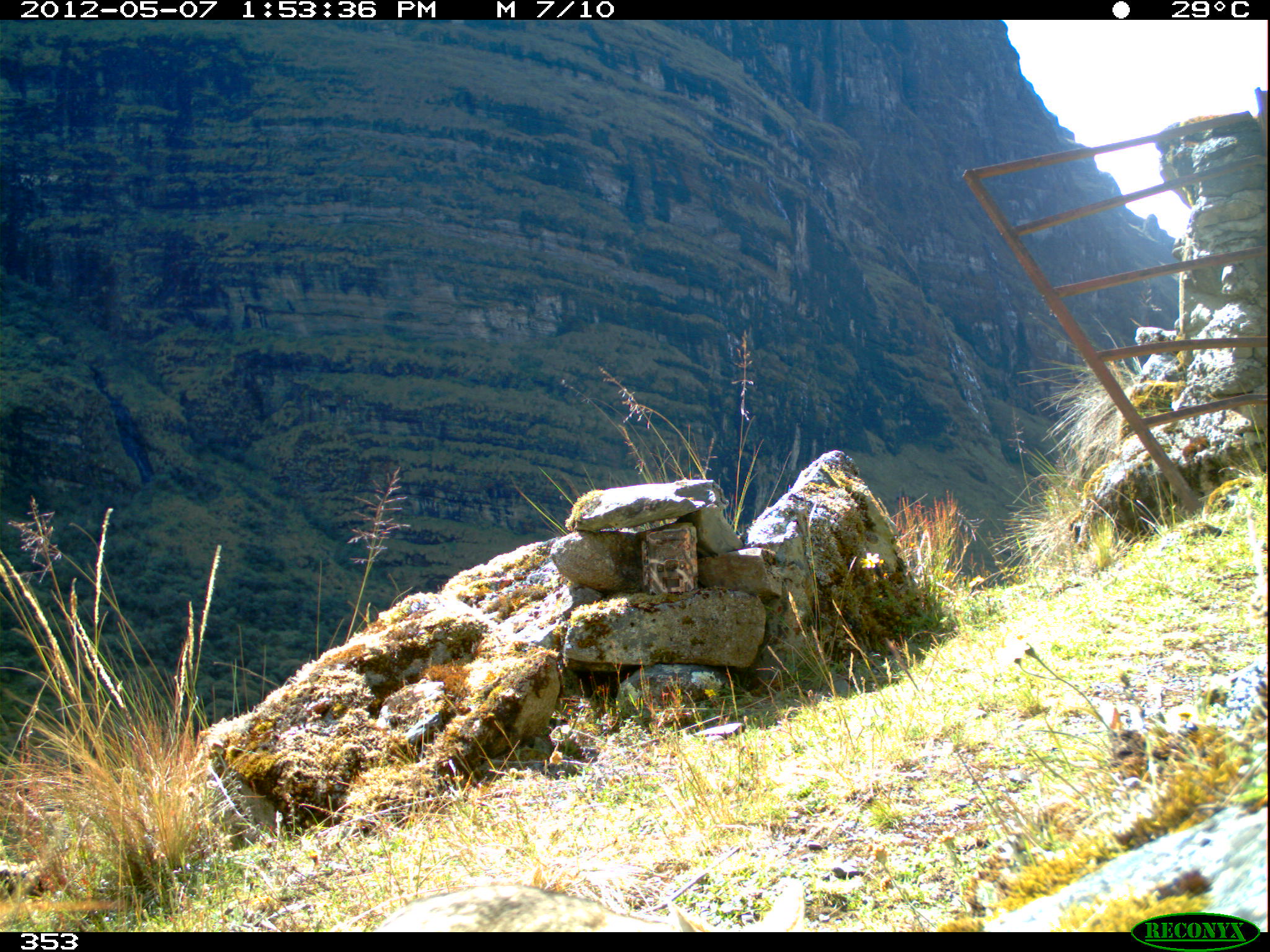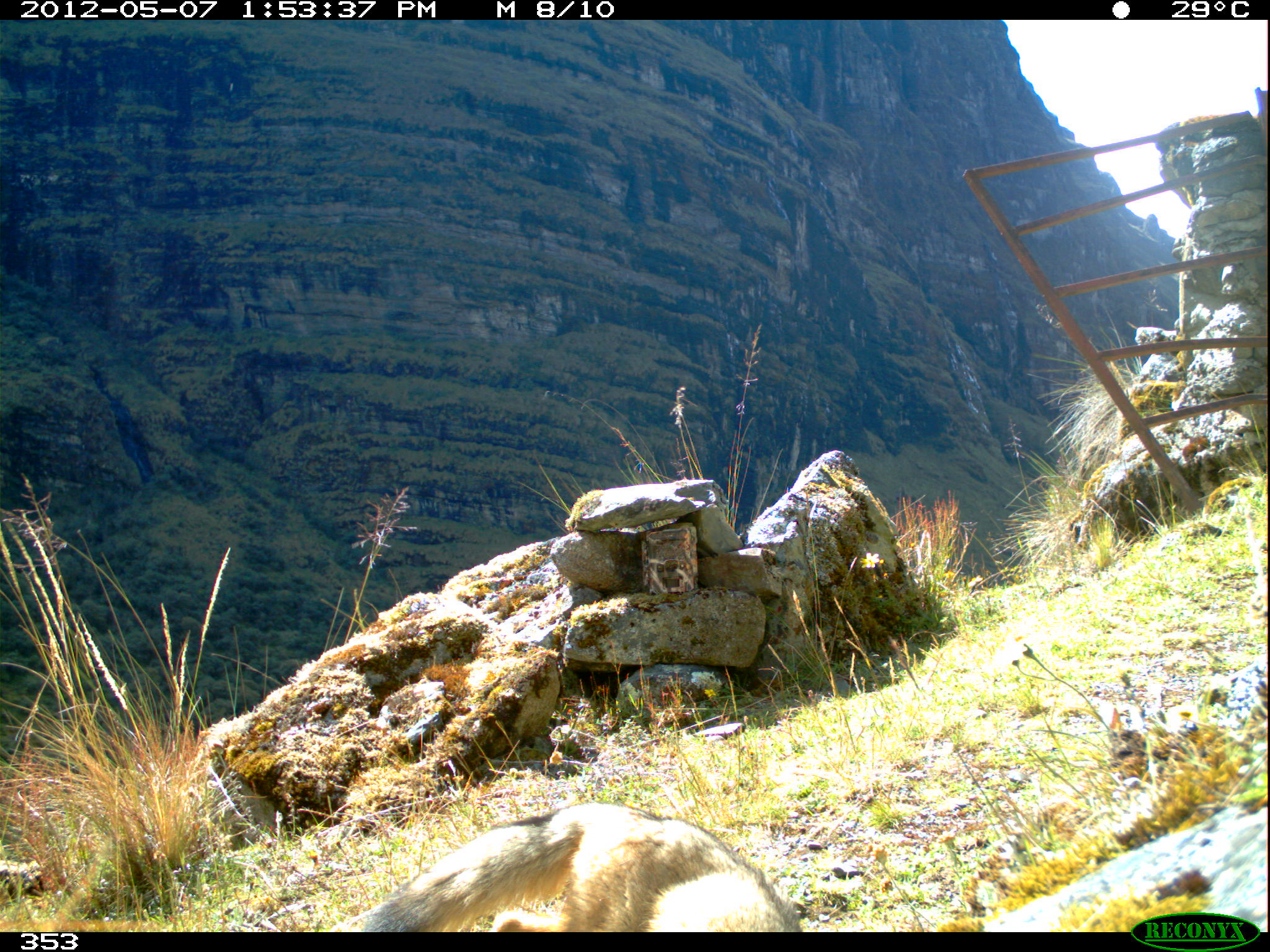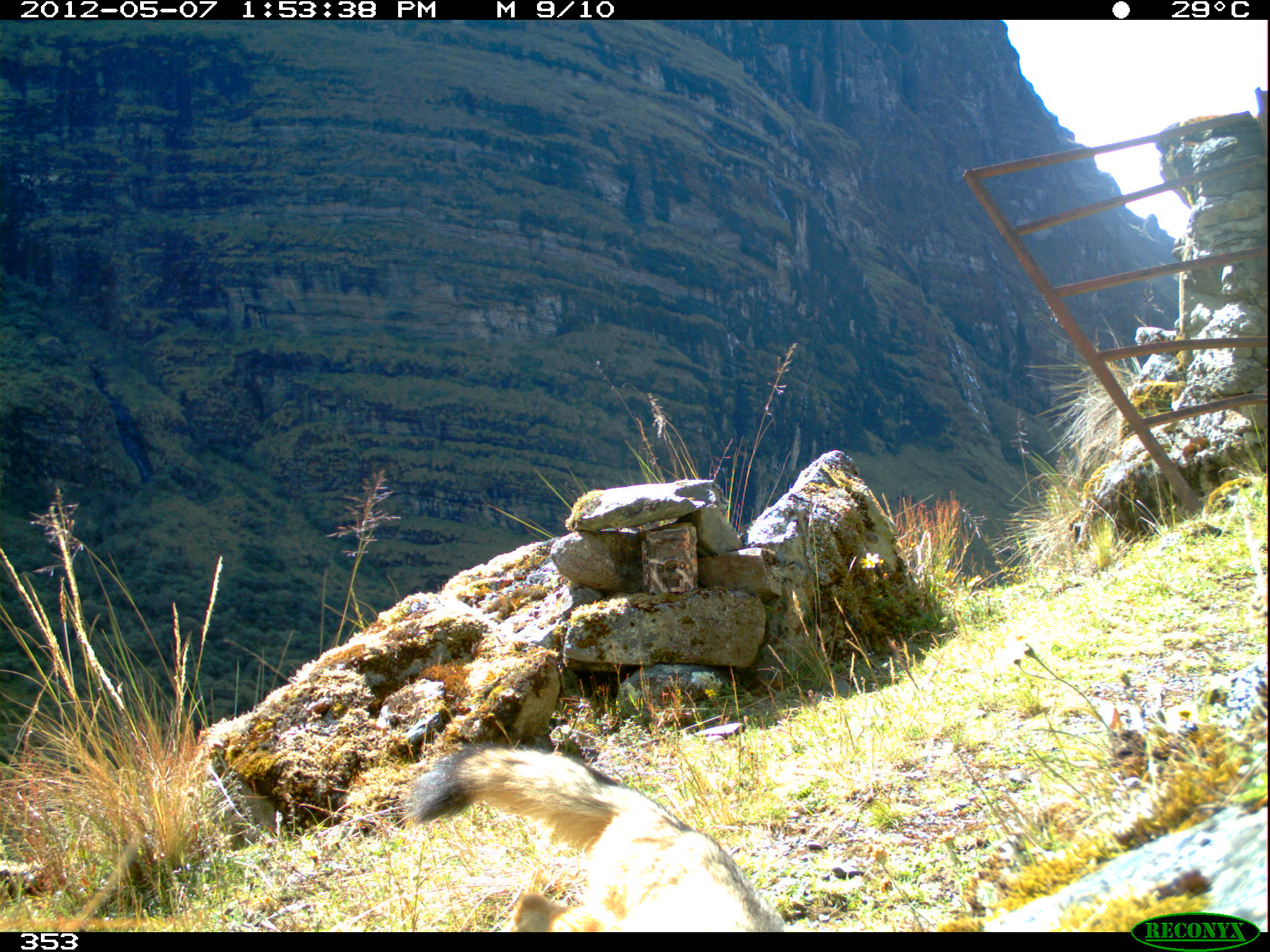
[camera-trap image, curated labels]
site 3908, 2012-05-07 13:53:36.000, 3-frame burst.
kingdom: Animalia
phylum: Chordata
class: Mammalia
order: Carnivora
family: Canidae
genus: Lycalopex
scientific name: Lycalopex culpaeus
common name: culpeo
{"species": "Lycalopex culpaeus (culpeo)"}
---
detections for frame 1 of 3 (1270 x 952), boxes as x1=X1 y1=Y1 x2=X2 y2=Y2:
lycalopex culpaeus: x1=370 y1=881 x2=720 y2=931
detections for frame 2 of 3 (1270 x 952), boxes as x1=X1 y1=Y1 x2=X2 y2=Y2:
lycalopex culpaeus: x1=339 y1=798 x2=805 y2=931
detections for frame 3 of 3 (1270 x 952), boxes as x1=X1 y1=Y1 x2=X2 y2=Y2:
lycalopex culpaeus: x1=403 y1=738 x2=793 y2=931